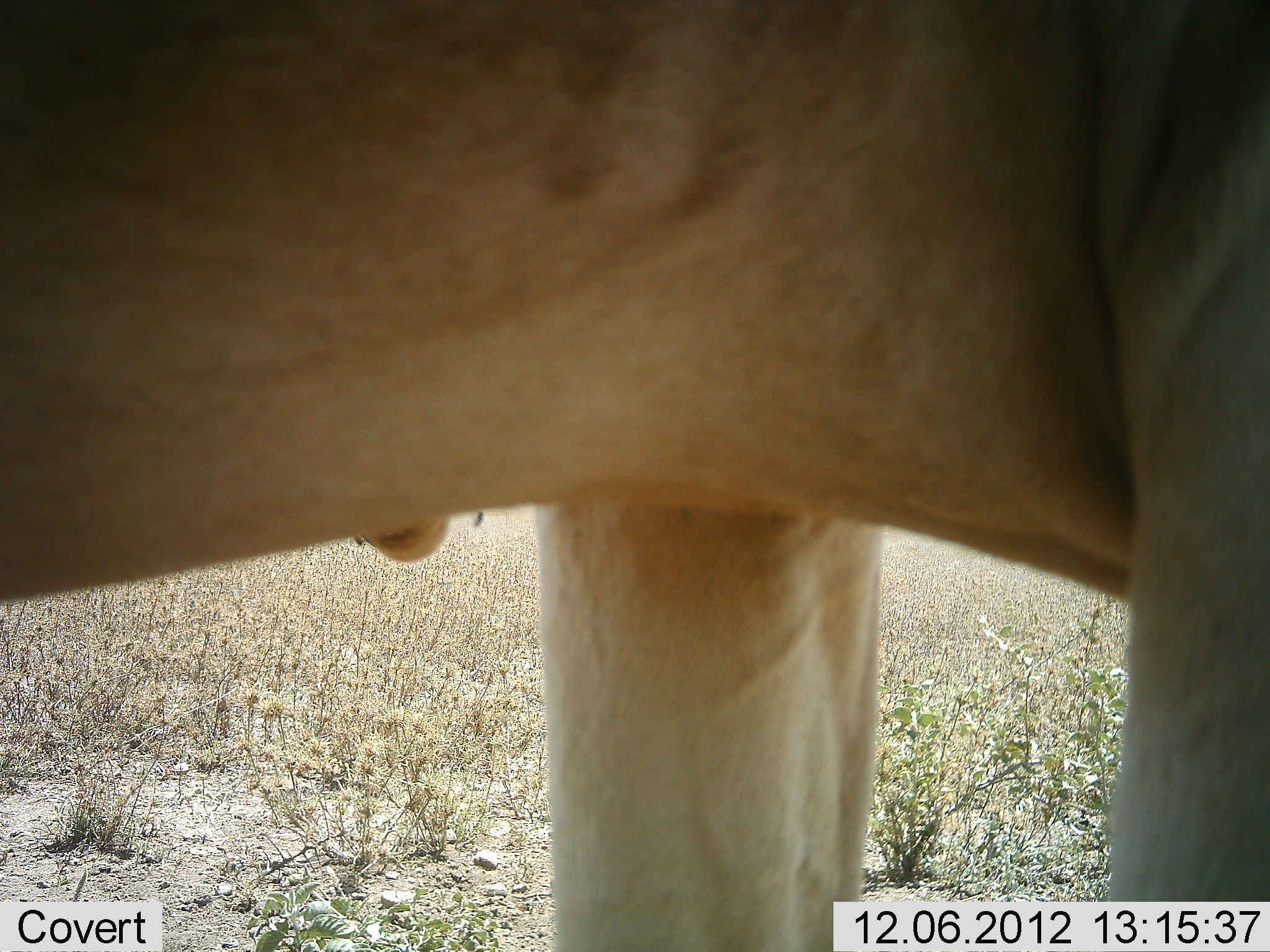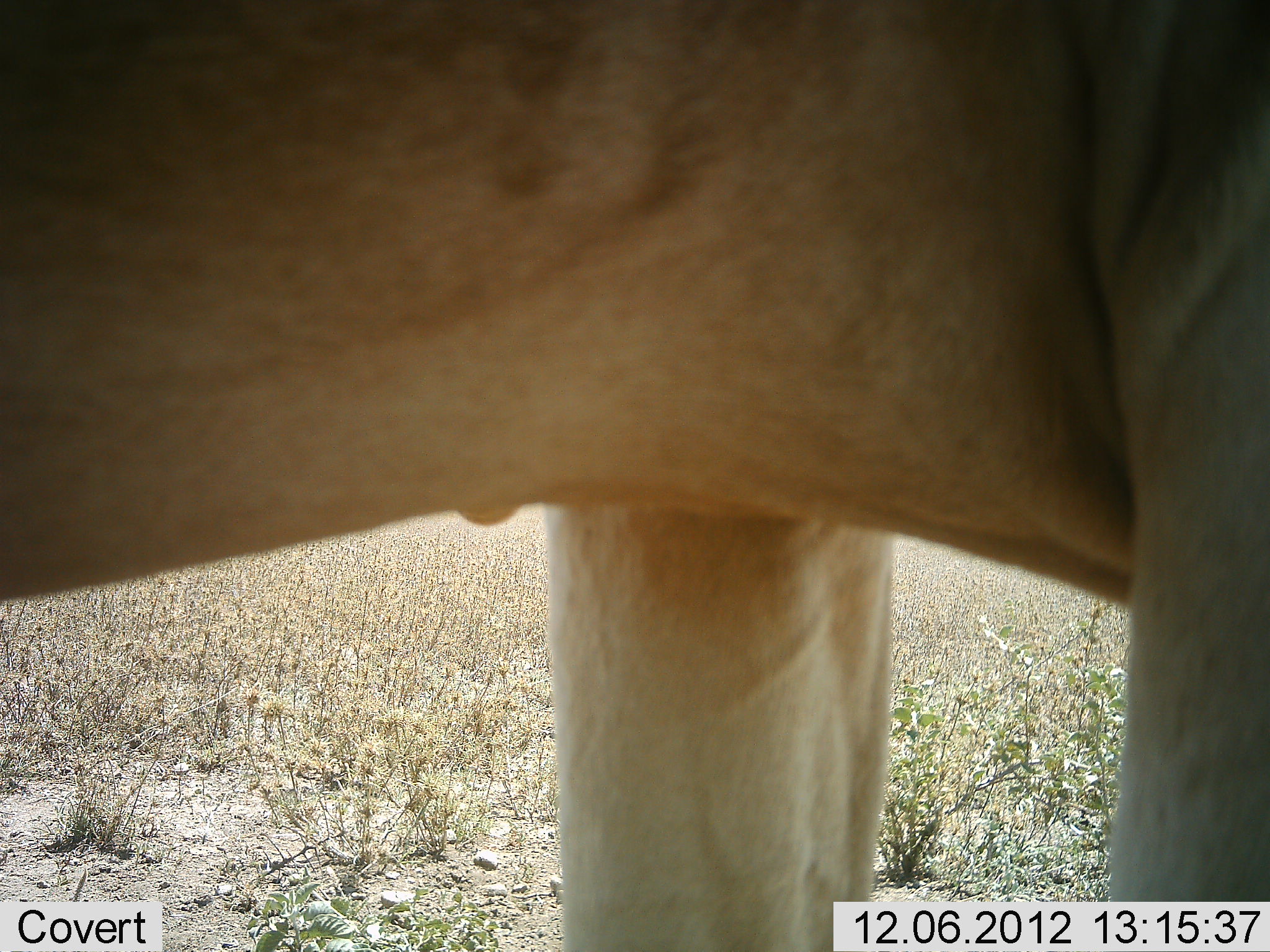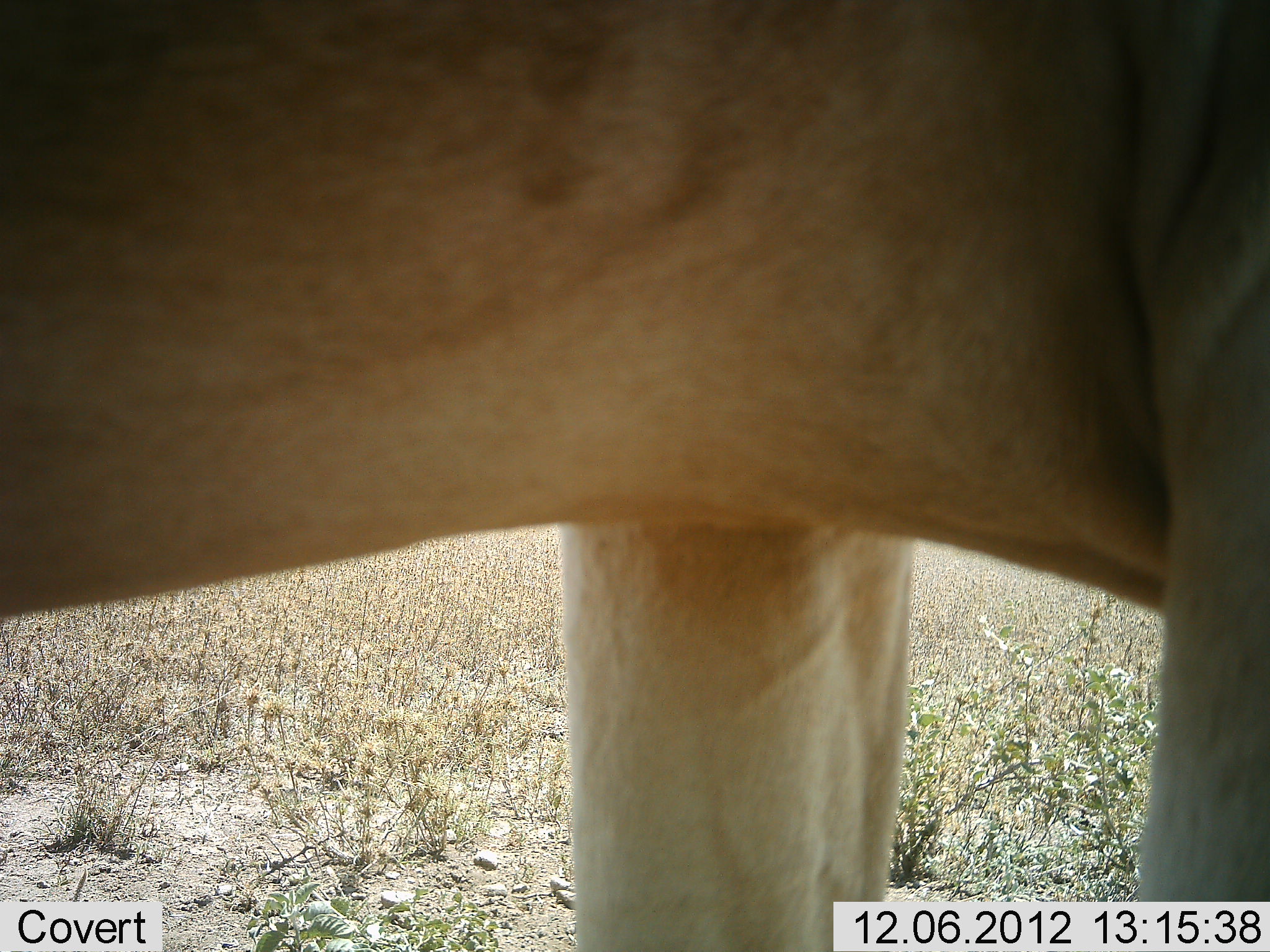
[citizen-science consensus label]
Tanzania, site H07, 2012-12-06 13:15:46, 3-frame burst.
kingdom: Animalia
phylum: Chordata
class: Mammalia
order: Artiodactyla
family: Bovidae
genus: Alcelaphus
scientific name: Alcelaphus buselaphus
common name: hartebeest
Hartebeest (Alcelaphus buselaphus), count 1. Behavior (volunteer vote fractions): standing 100%, resting 0%, moving 0%, interacting 0%. Young present (vote fraction): 0%. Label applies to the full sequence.